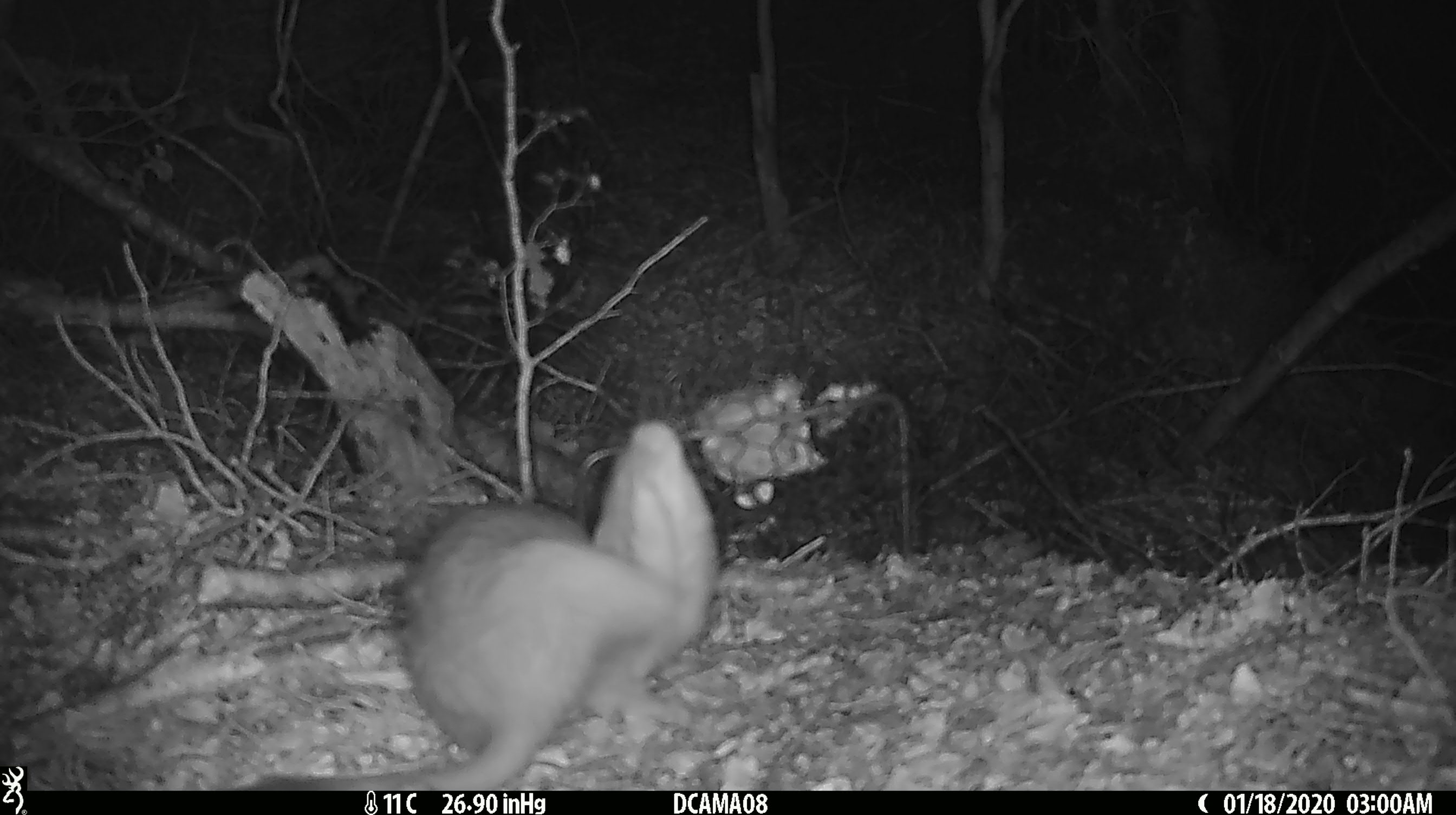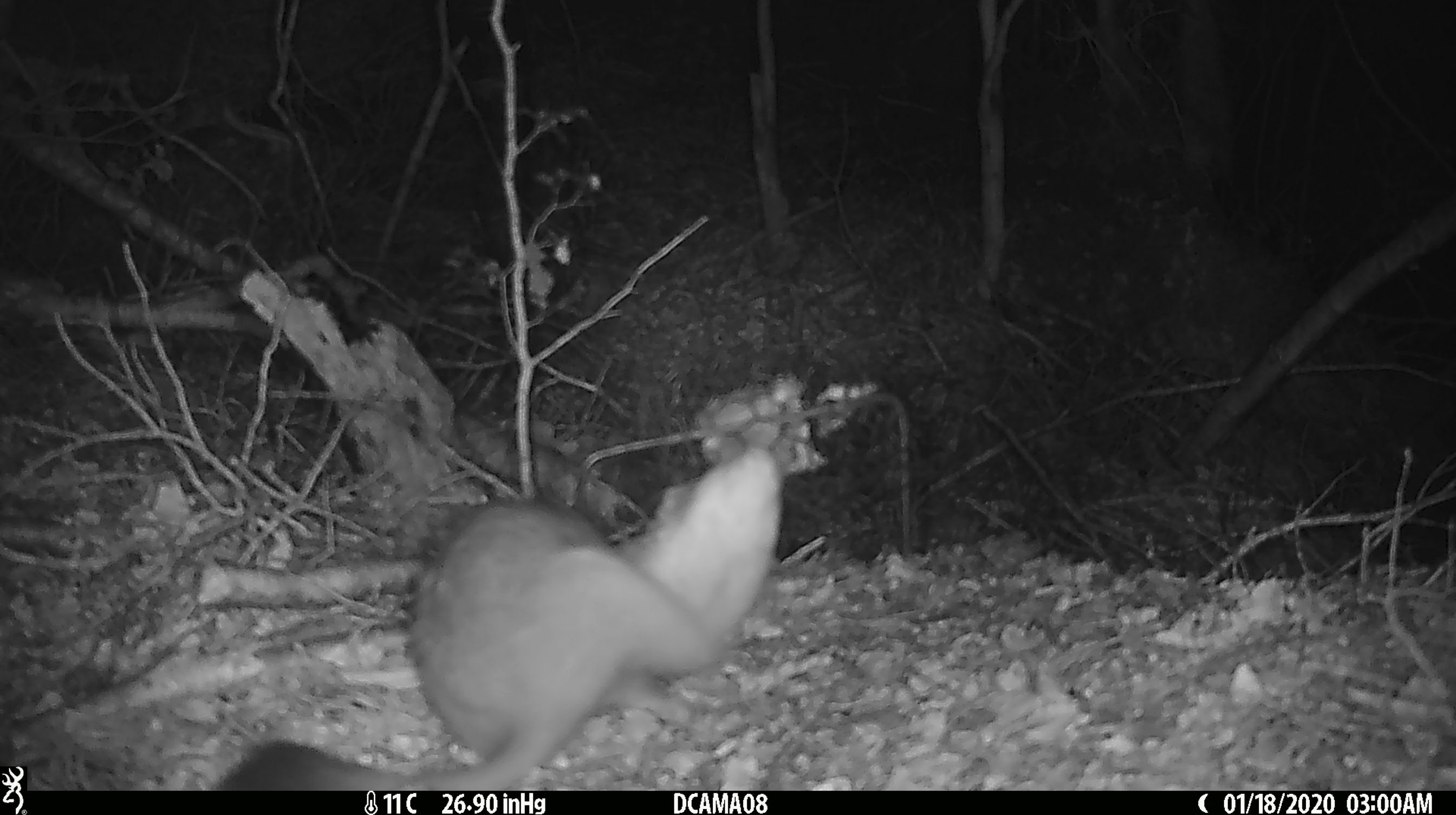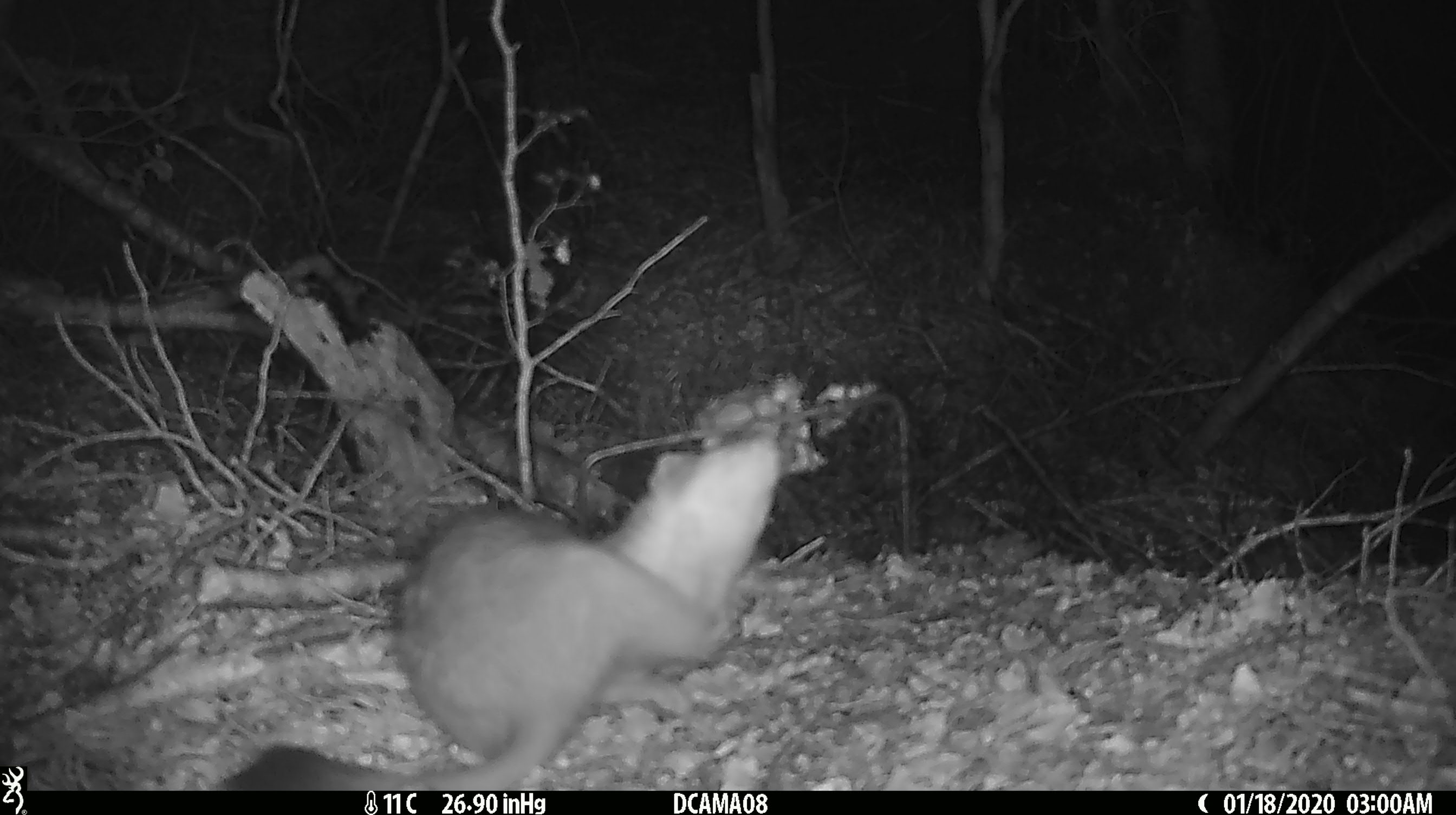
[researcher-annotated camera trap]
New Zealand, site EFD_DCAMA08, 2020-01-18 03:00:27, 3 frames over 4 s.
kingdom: Animalia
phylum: Chordata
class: Mammalia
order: Carnivora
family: Mustelidae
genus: Mustela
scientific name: Mustela erminea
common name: stoat